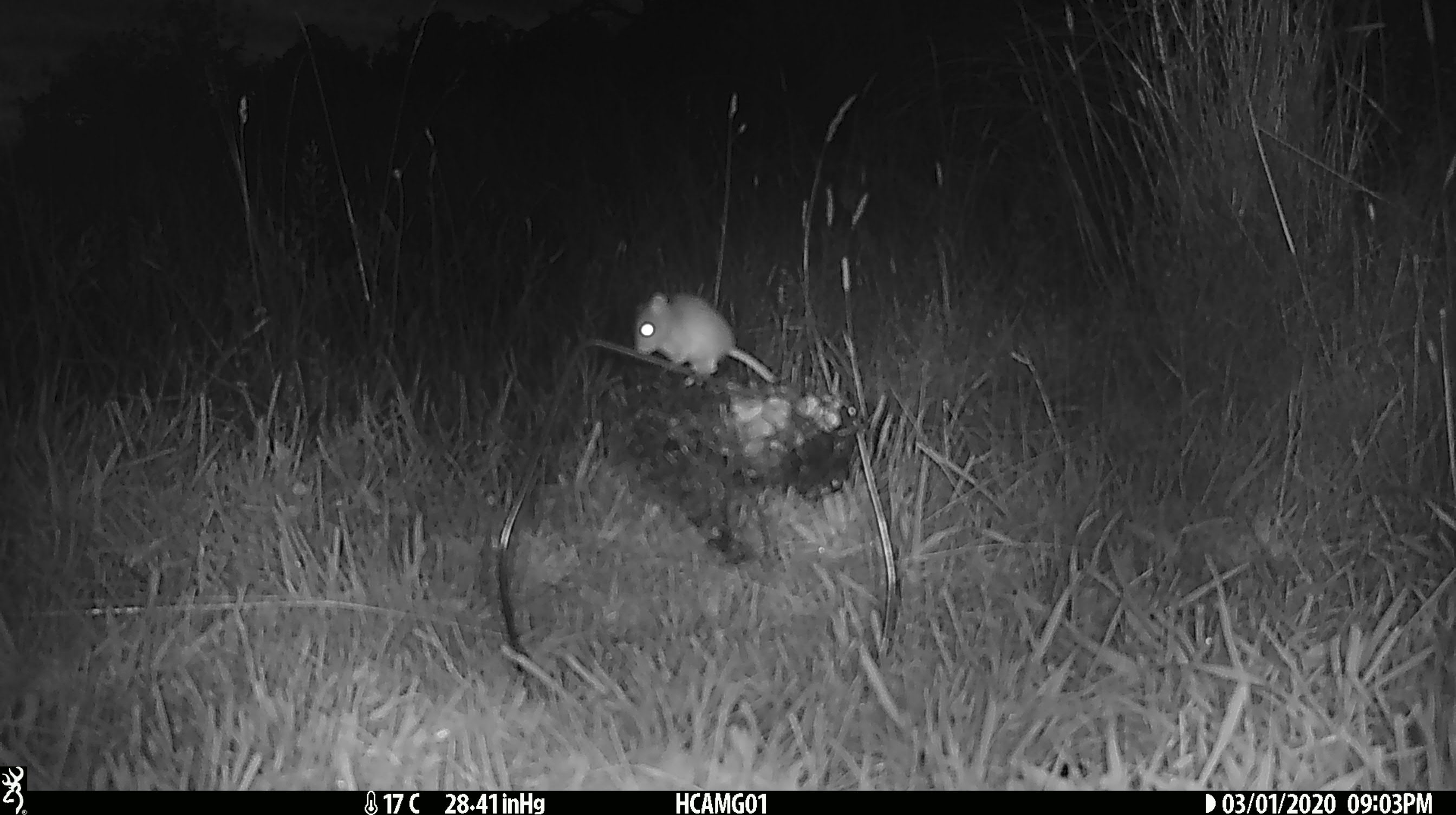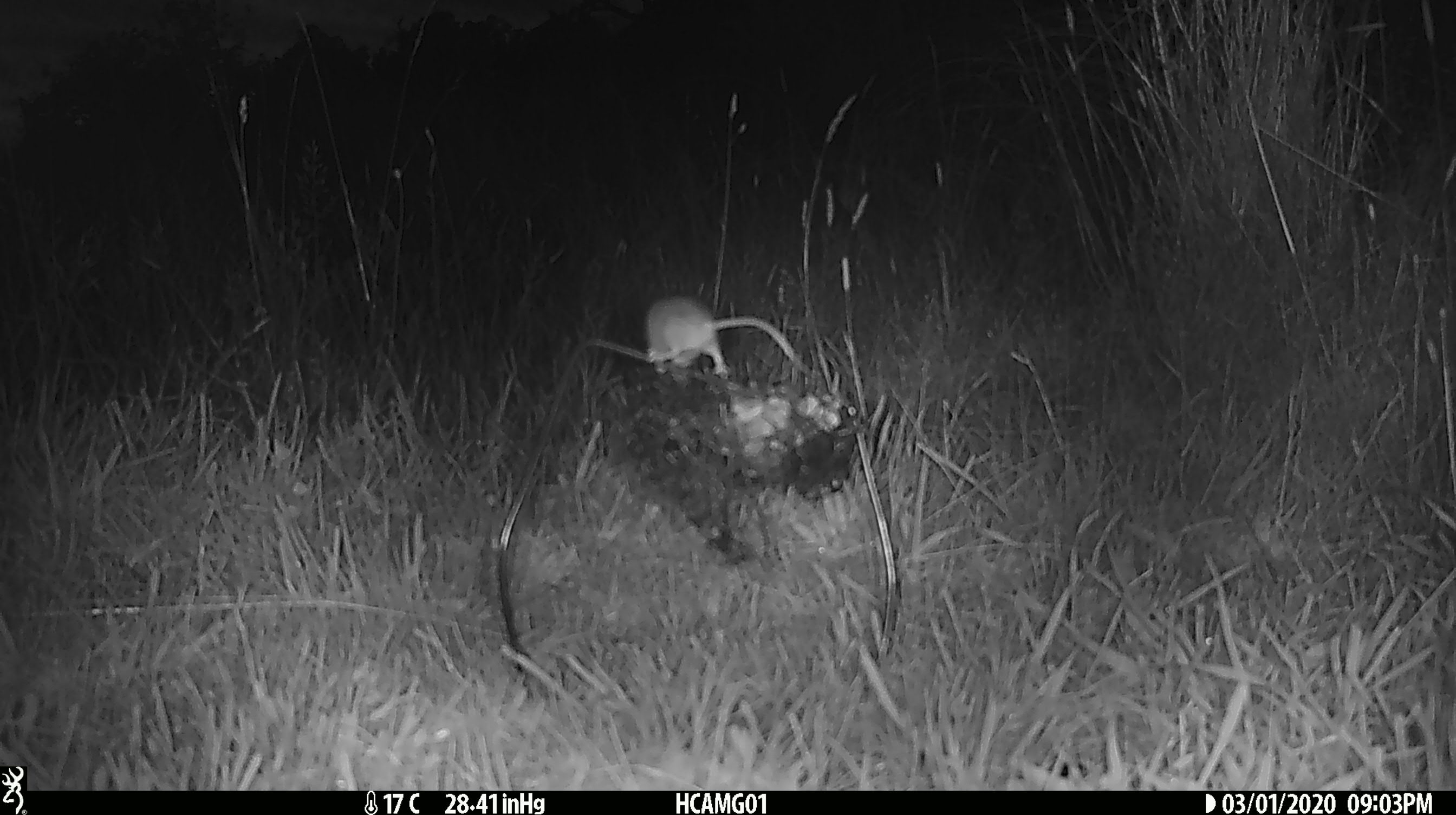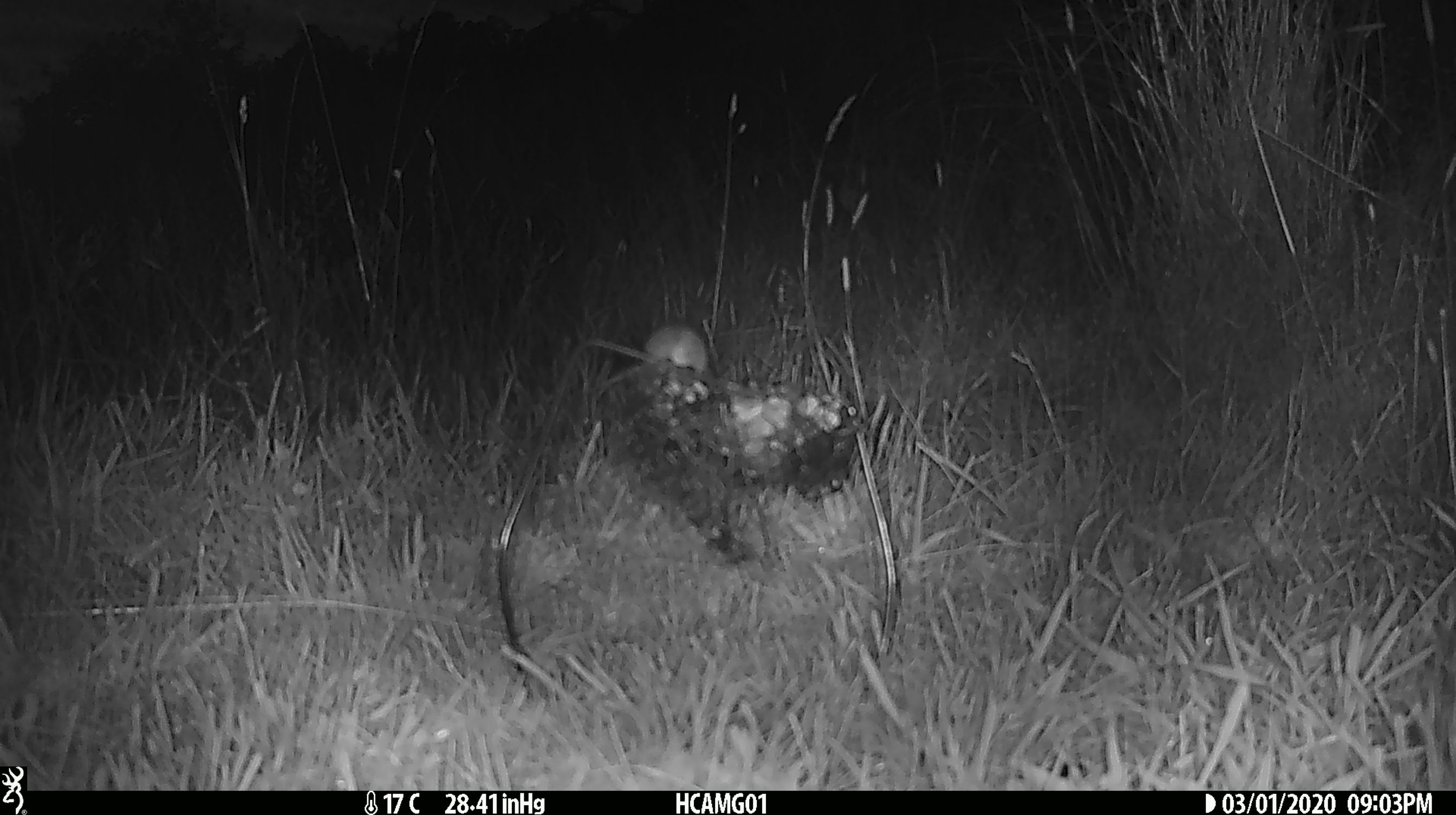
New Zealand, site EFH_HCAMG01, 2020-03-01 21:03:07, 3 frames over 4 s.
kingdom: Animalia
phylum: Chordata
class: Mammalia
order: Rodentia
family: Muridae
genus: Mus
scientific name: Mus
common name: mouse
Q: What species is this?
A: Mouse (Mus).